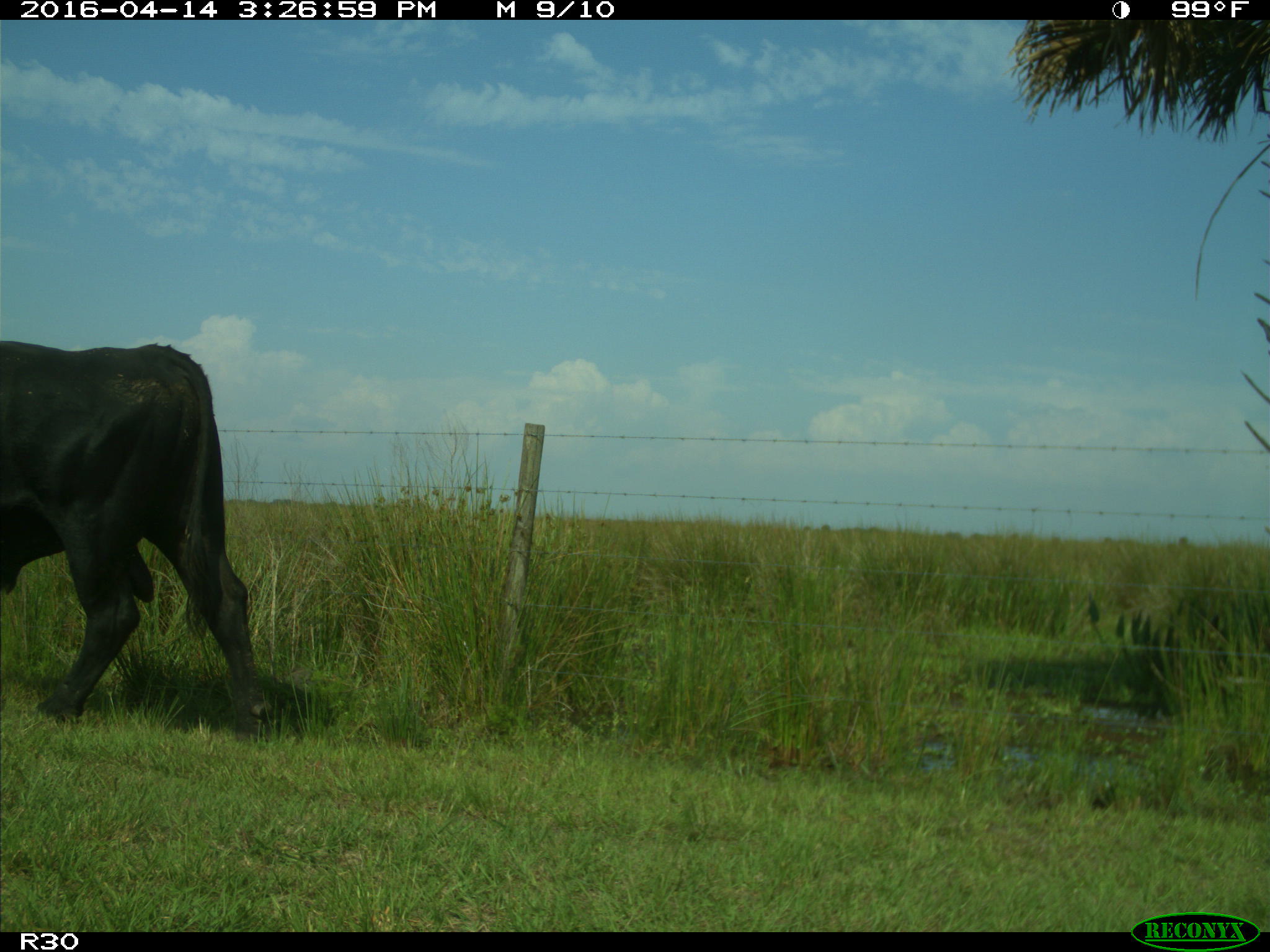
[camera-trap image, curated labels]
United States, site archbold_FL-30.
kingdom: Animalia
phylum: Chordata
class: Mammalia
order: Artiodactyla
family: Bovidae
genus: Bos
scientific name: Bos taurus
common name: domestic cow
Bos taurus (domestic cow).